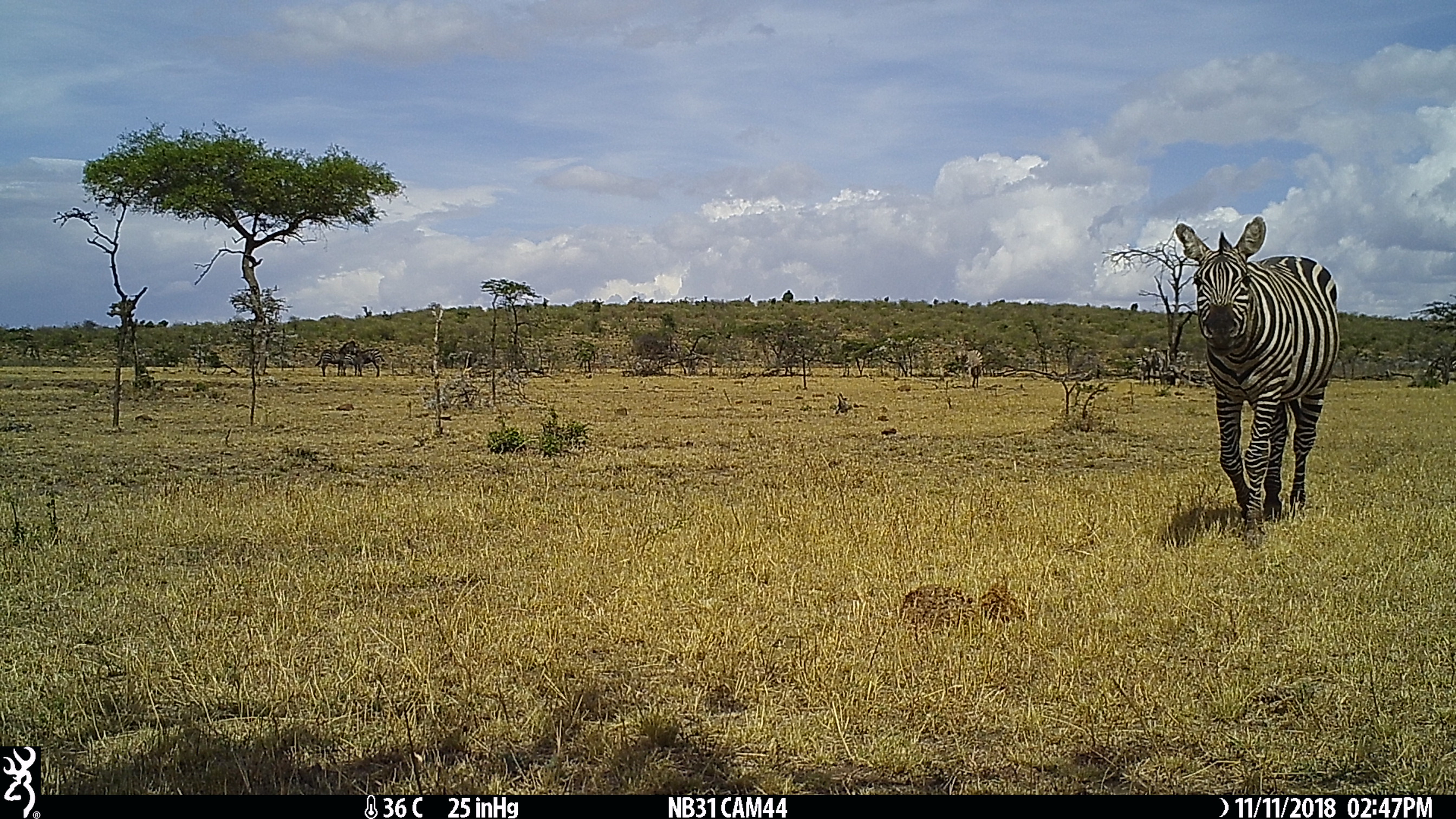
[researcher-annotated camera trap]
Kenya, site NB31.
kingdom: Animalia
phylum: Chordata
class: Mammalia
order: Perissodactyla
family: Equidae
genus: Equus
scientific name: Equus quagga burchellii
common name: burchell's zebra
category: zebra